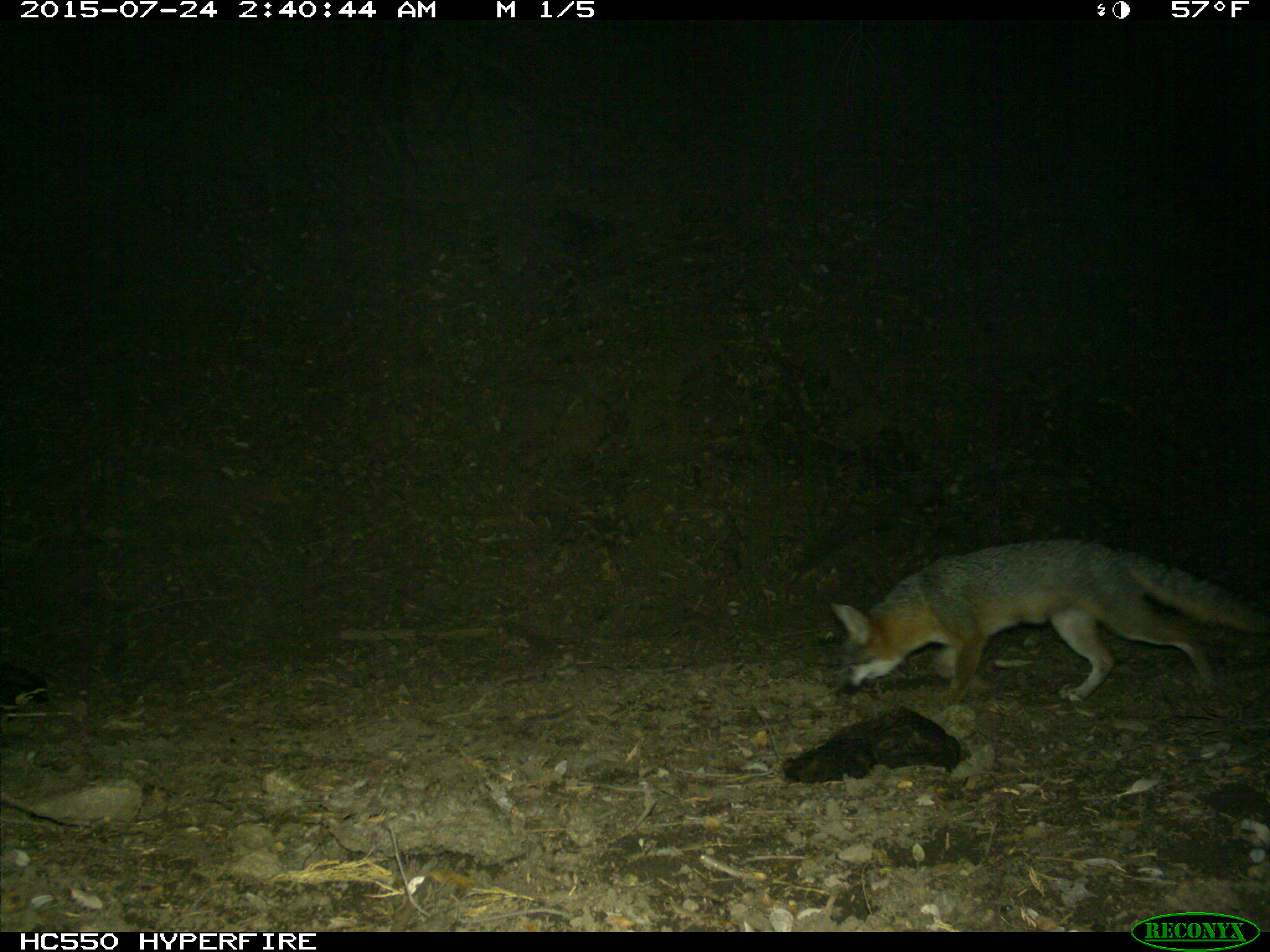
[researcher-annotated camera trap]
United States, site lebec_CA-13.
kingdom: Animalia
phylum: Chordata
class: Mammalia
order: Carnivora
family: Canidae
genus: Urocyon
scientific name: Urocyon cinereoargenteus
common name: gray fox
Urocyon cinereoargenteus (gray fox).